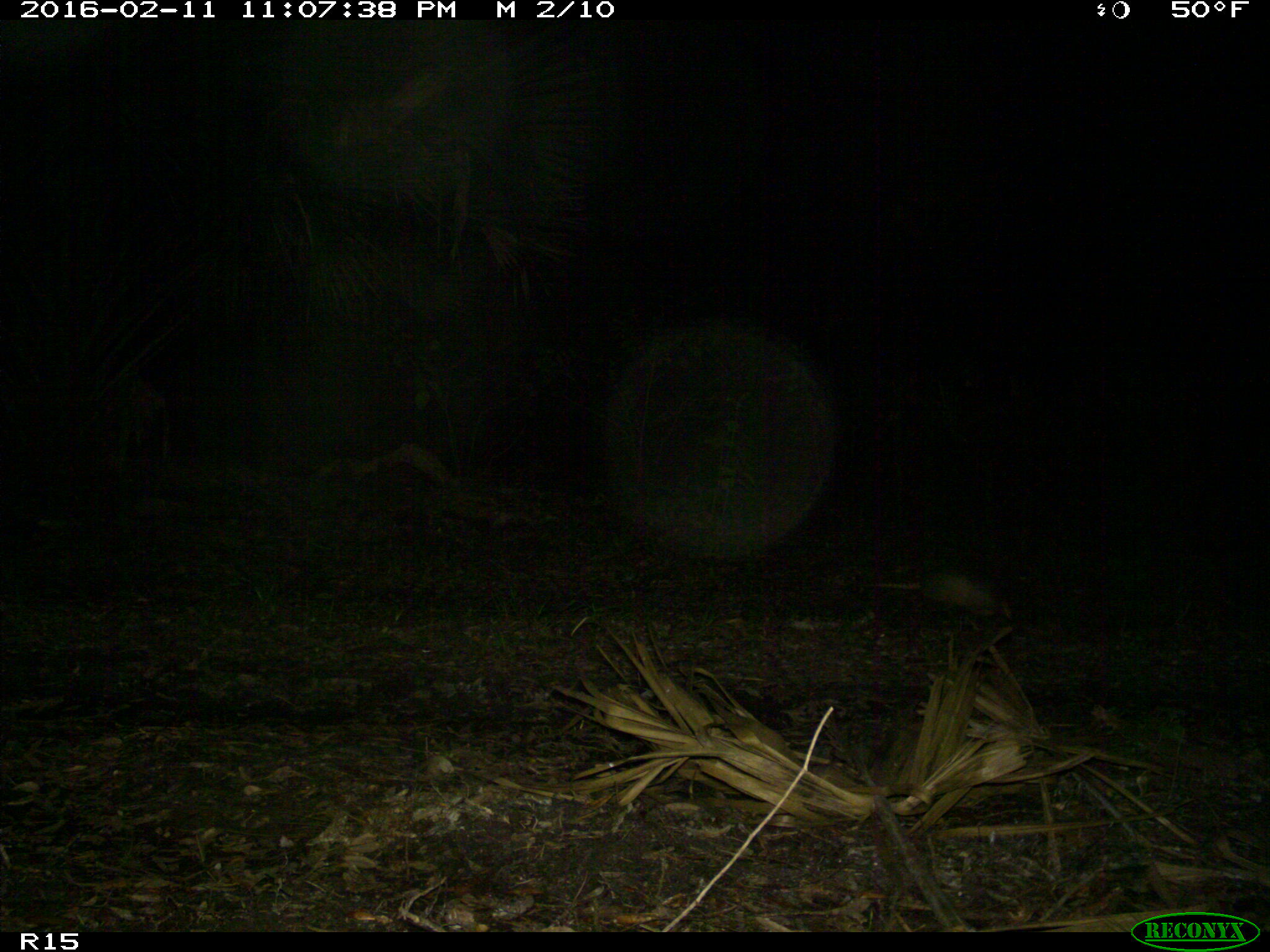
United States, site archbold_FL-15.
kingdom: Animalia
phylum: Chordata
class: Mammalia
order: Cingulata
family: Dasypodidae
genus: Dasypus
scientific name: Dasypus novemcinctus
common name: nine-banded armadillo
Dasypus novemcinctus (nine-banded armadillo).